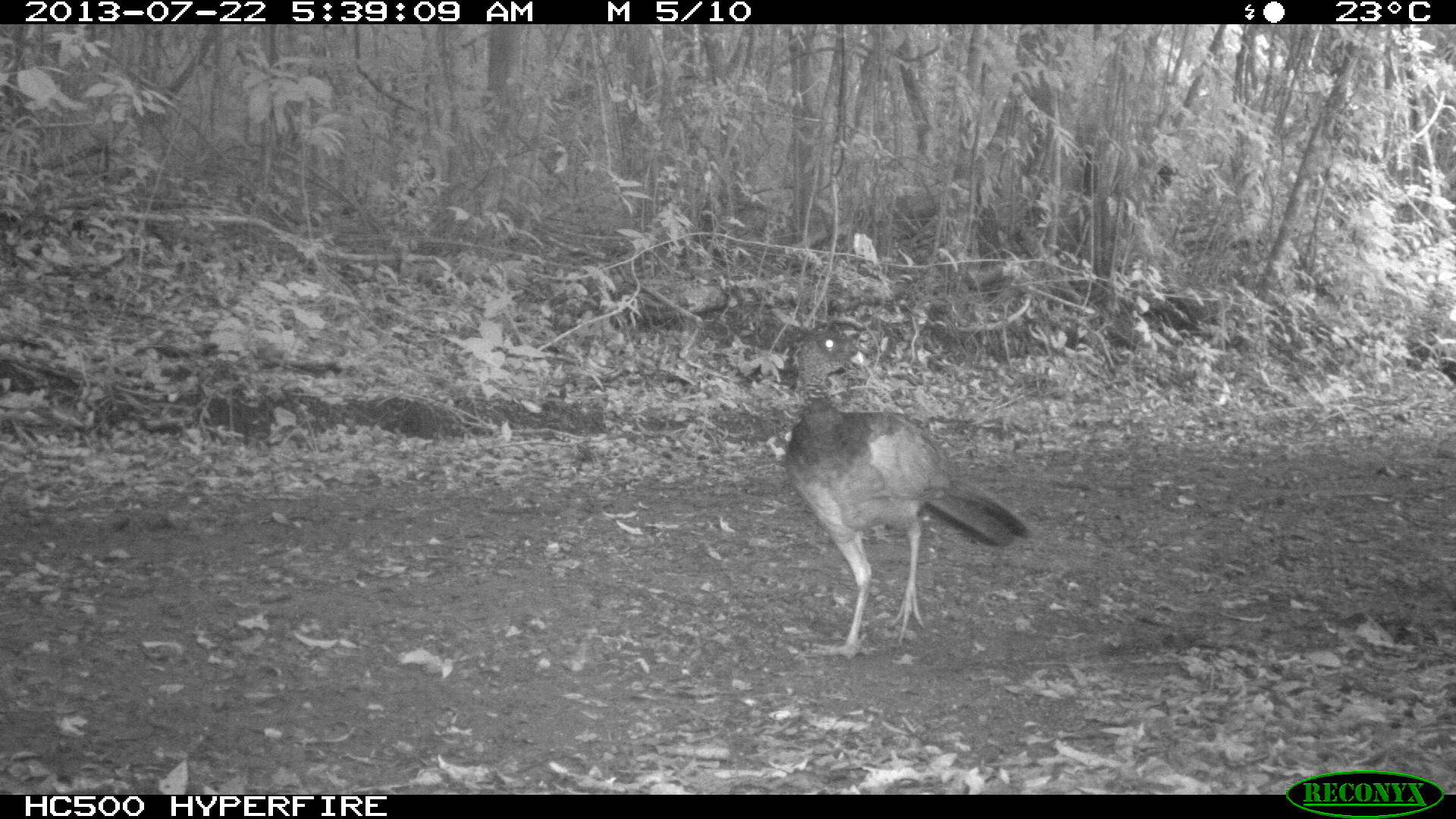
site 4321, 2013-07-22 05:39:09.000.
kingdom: Animalia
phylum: Chordata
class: Aves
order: Galliformes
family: Cracidae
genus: Crax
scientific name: Crax rubra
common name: great curassow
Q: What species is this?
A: Crax rubra (great curassow).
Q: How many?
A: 1.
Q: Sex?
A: Female.